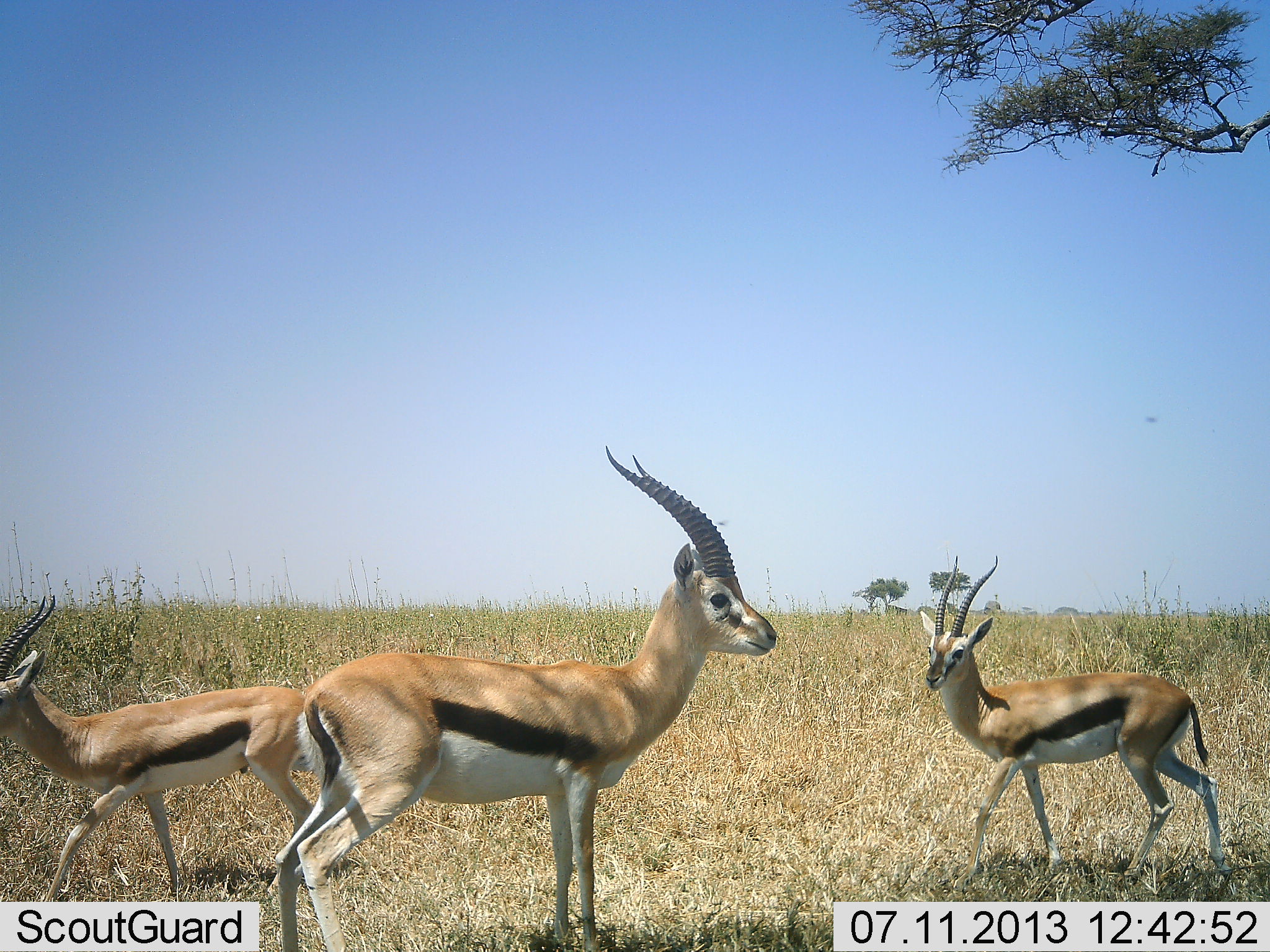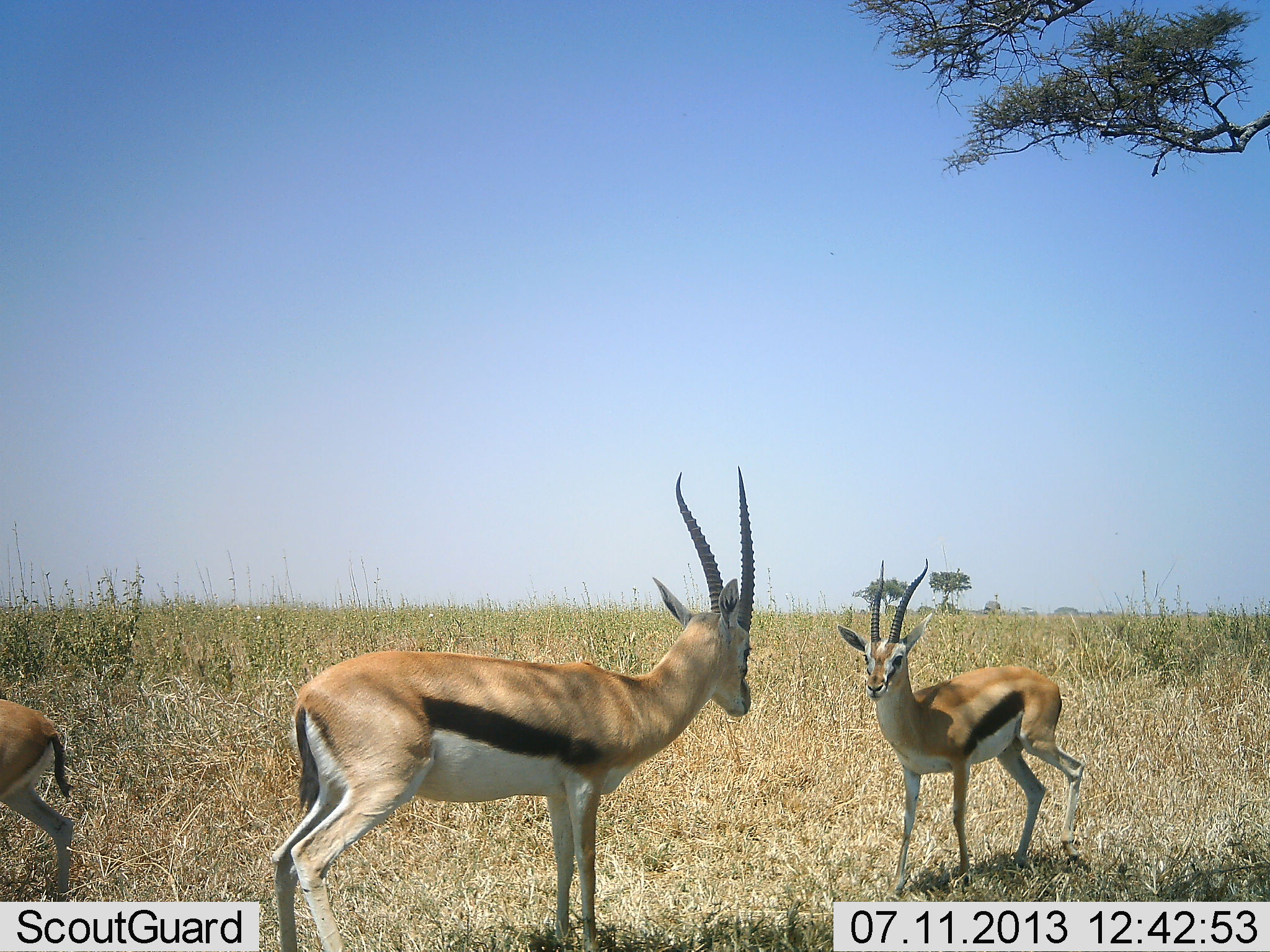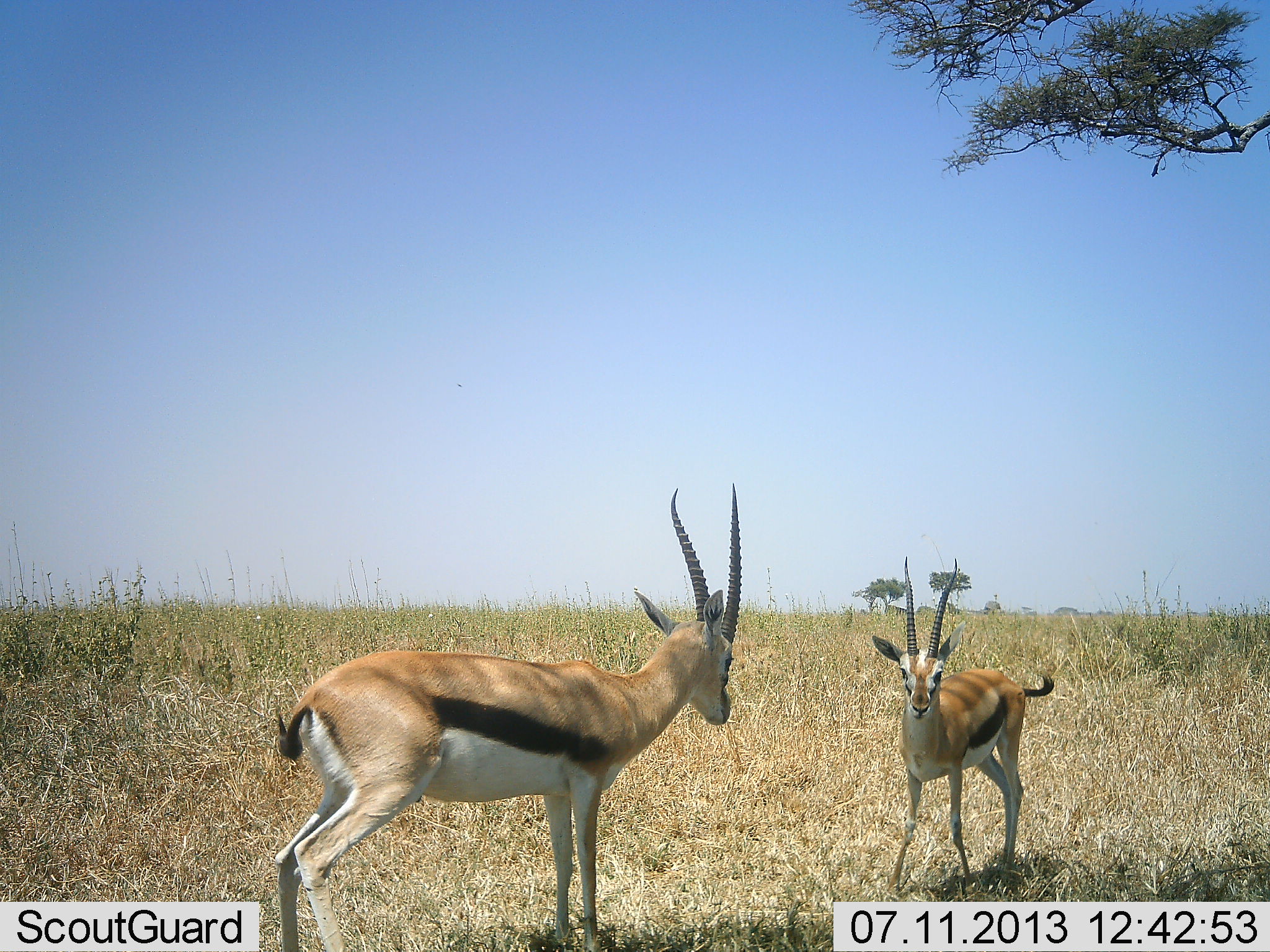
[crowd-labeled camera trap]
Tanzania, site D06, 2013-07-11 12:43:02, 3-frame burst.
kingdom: Animalia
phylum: Chordata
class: Mammalia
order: Artiodactyla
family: Bovidae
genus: Eudorcas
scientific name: Eudorcas thomsonii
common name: thomson's gazelle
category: gazellethomsons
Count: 3.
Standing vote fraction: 70%.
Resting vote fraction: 0%.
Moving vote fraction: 50%.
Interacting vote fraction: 30%.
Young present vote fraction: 0%.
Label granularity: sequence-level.